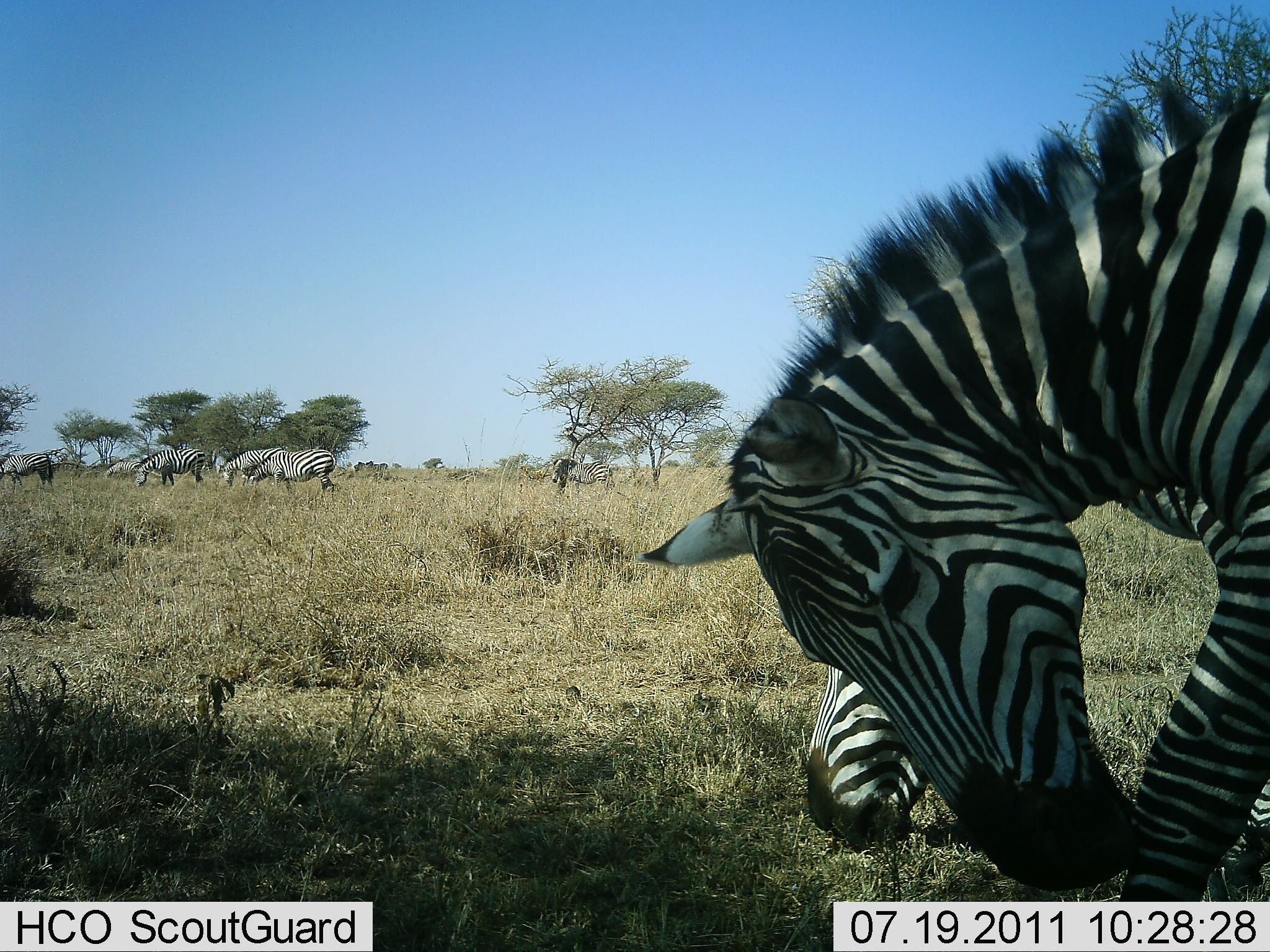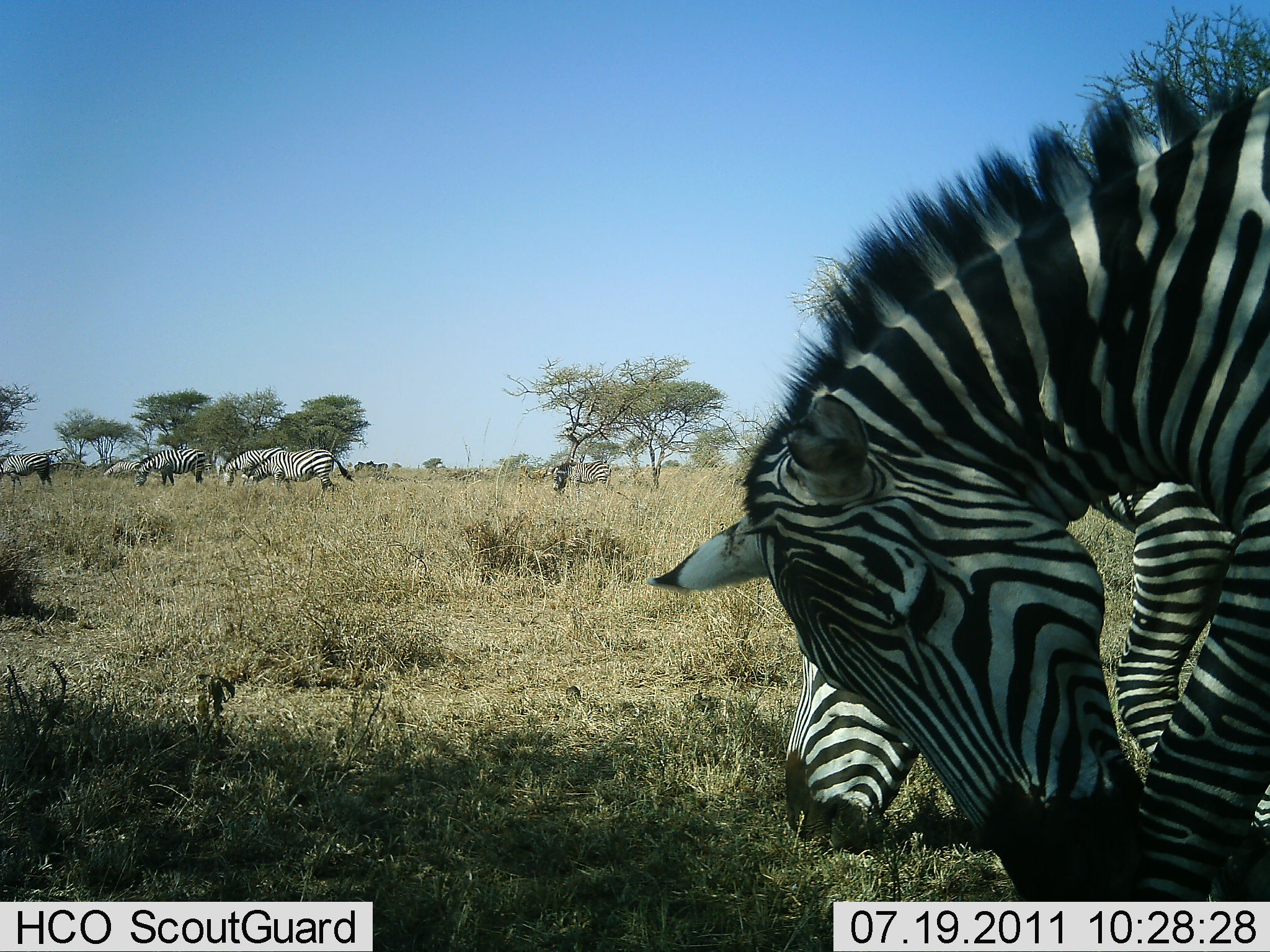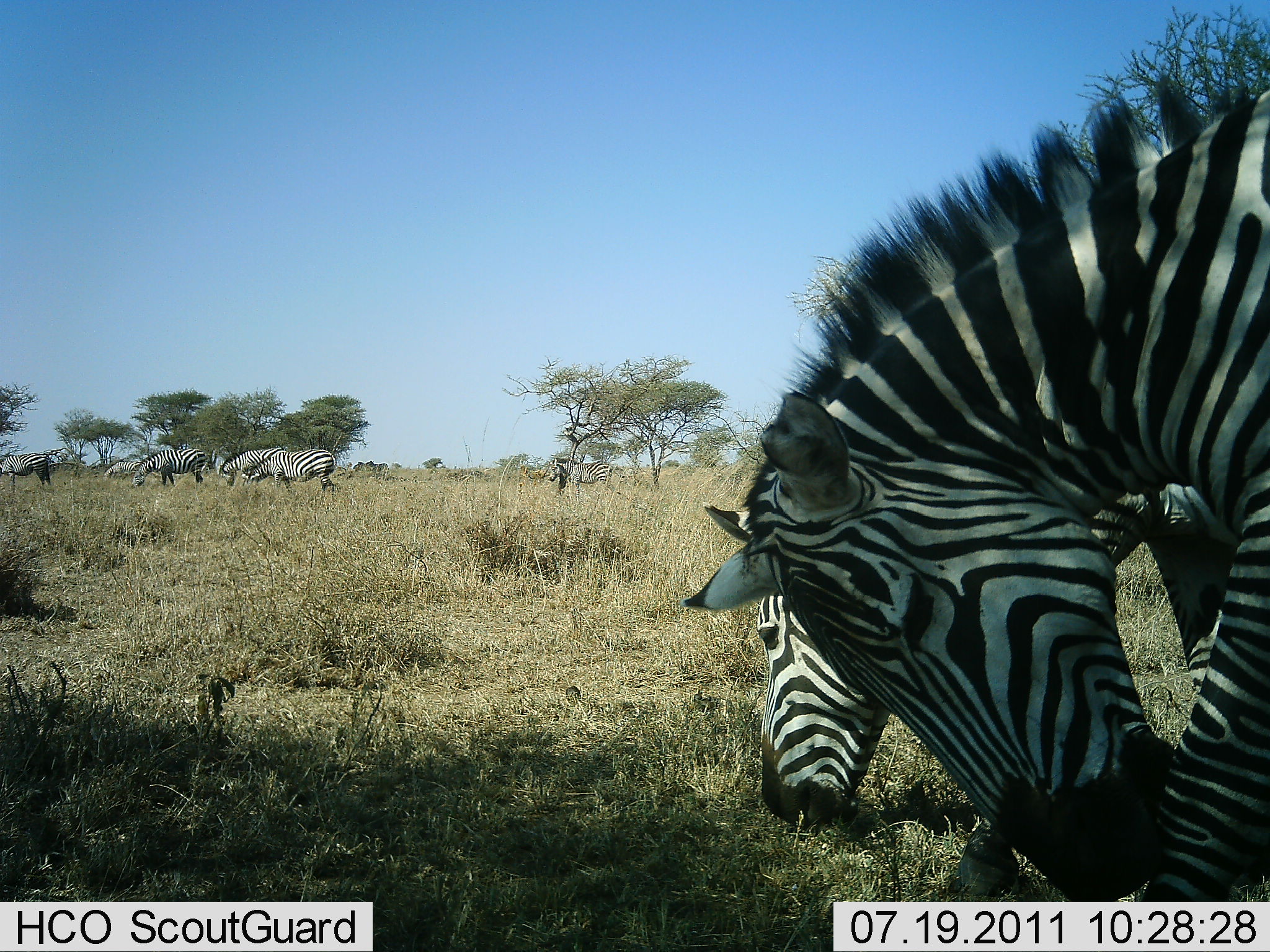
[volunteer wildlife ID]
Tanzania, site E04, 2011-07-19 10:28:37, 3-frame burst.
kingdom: Animalia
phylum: Chordata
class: Mammalia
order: Perissodactyla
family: Equidae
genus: Equus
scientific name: Equus quagga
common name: plains zebra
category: zebra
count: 8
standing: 58%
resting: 8%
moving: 17%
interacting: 8%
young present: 0%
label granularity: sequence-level